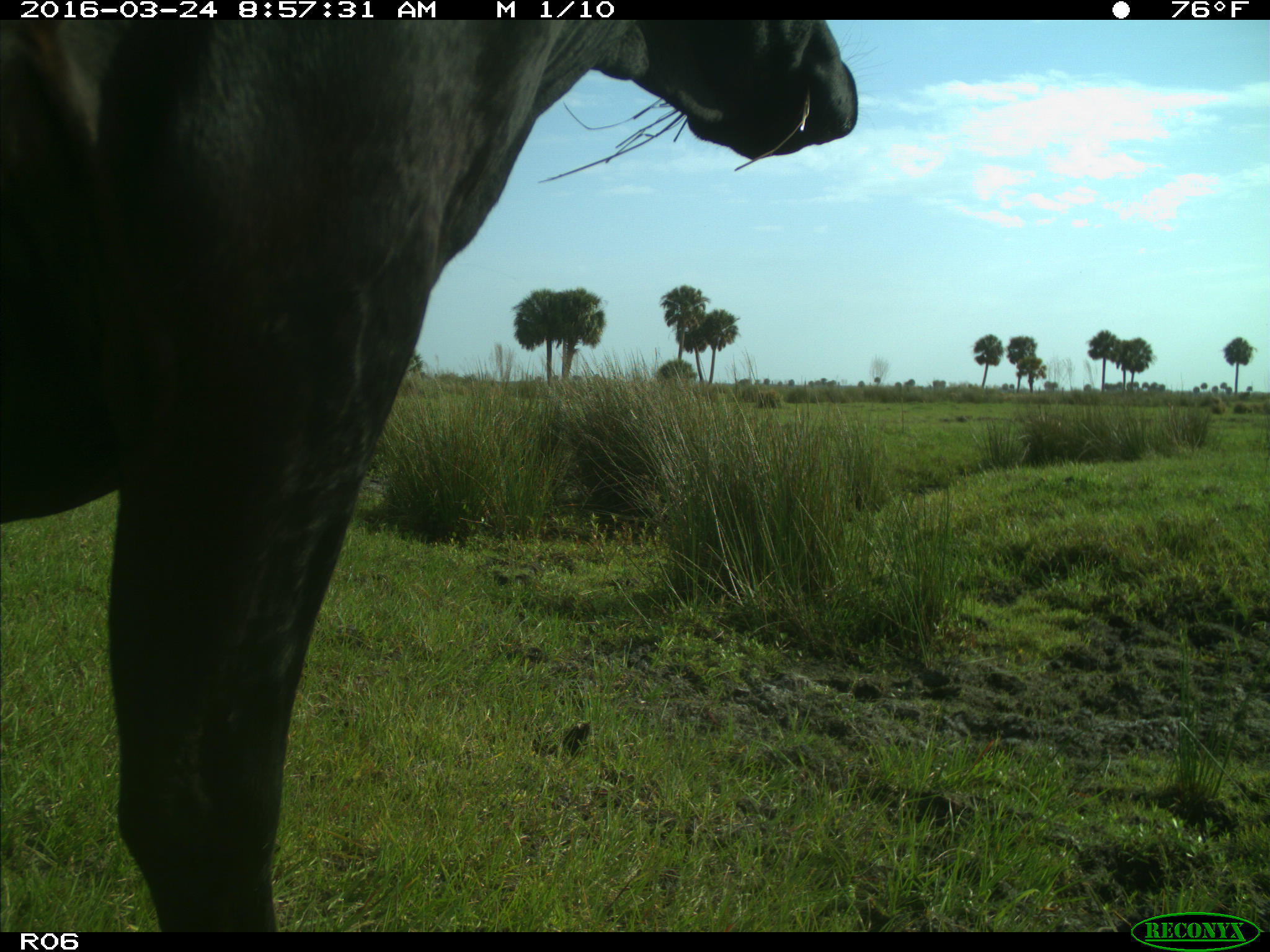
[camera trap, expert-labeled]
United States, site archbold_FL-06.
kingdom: Animalia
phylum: Chordata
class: Mammalia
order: Artiodactyla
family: Bovidae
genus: Bos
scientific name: Bos taurus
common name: domestic cow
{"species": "Bos taurus (domestic cow)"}